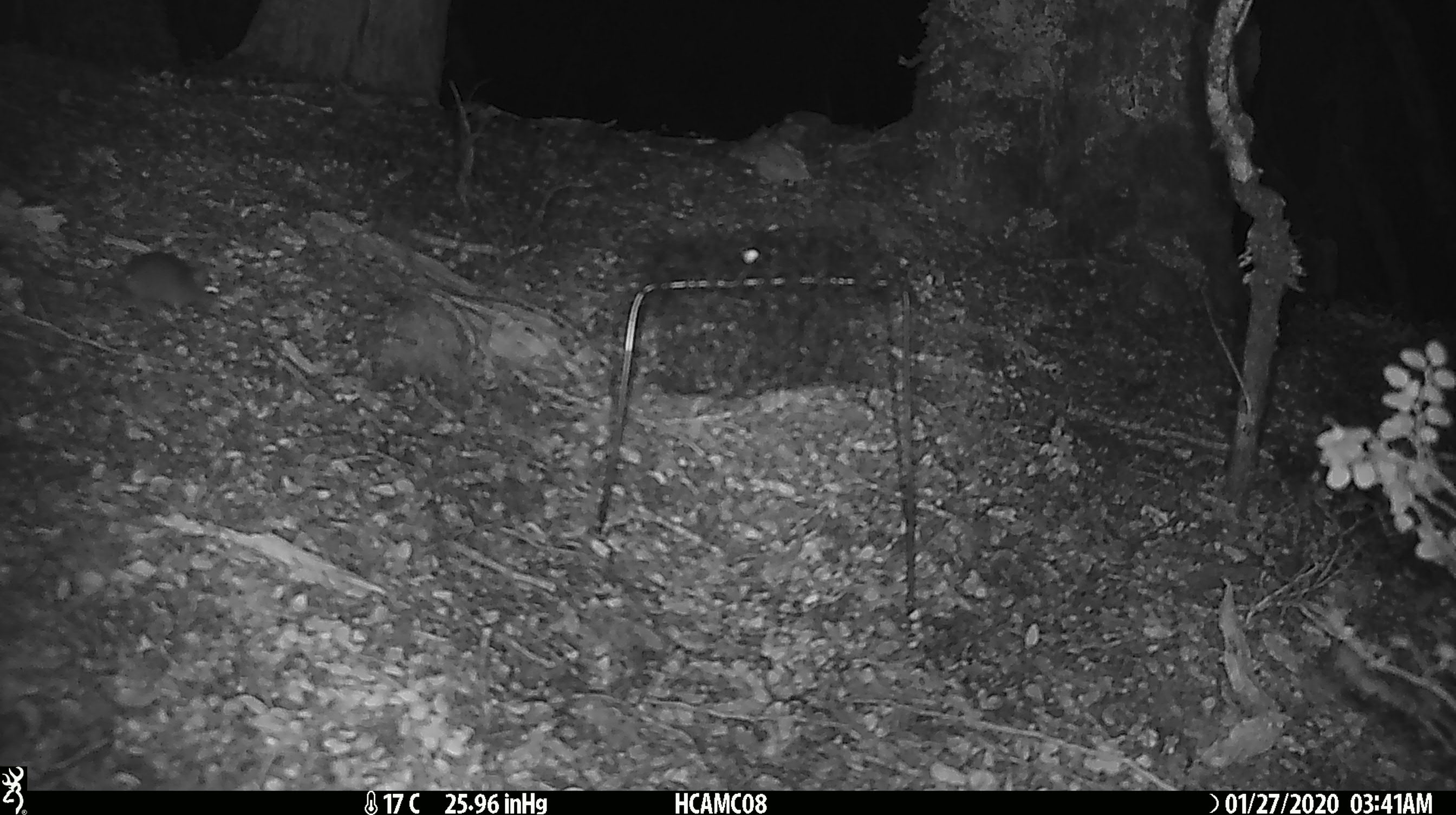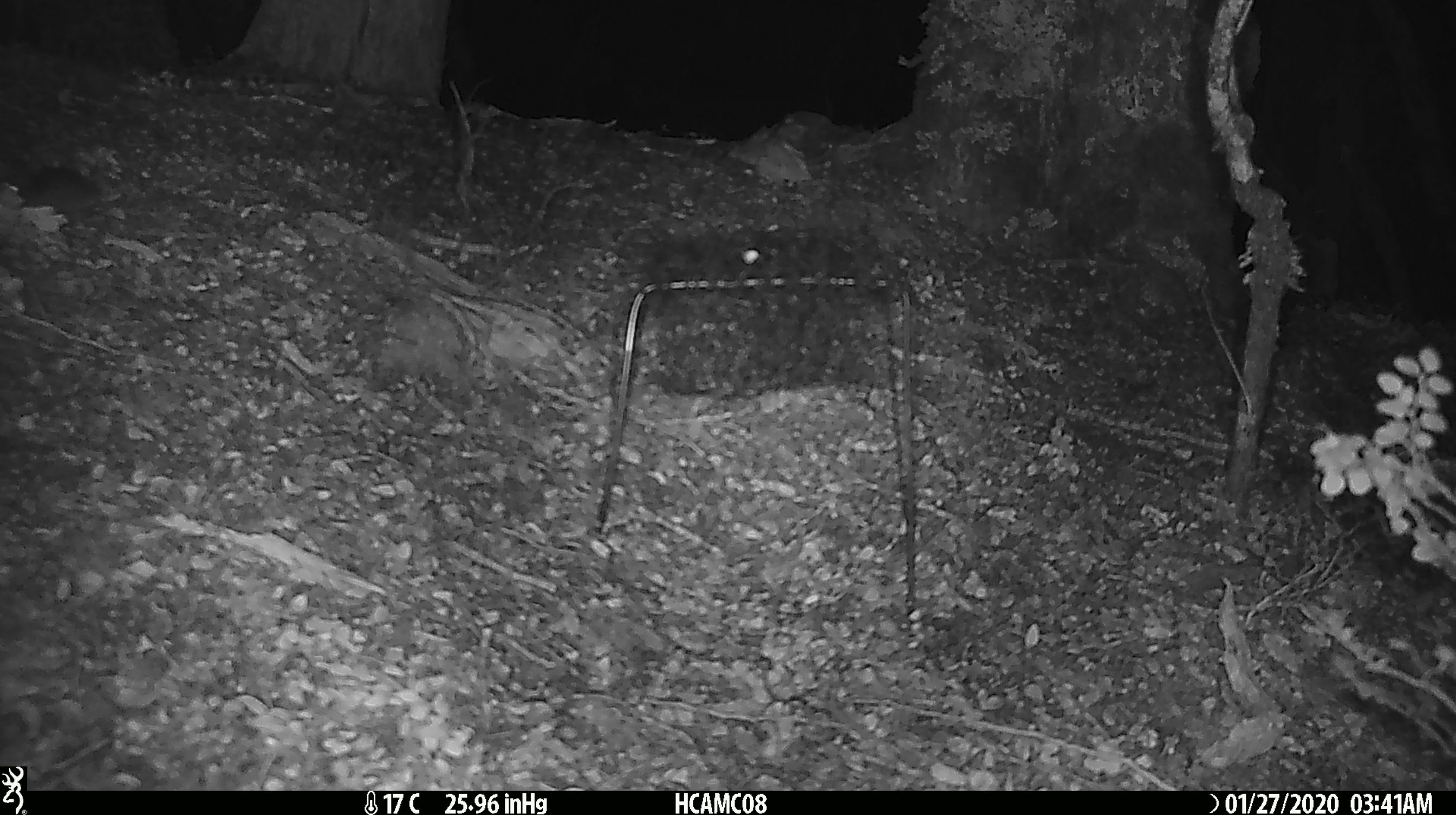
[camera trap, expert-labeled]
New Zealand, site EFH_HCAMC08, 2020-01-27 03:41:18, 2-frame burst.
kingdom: Animalia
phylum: Chordata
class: Mammalia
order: Rodentia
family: Muridae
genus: Mus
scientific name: Mus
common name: mouse